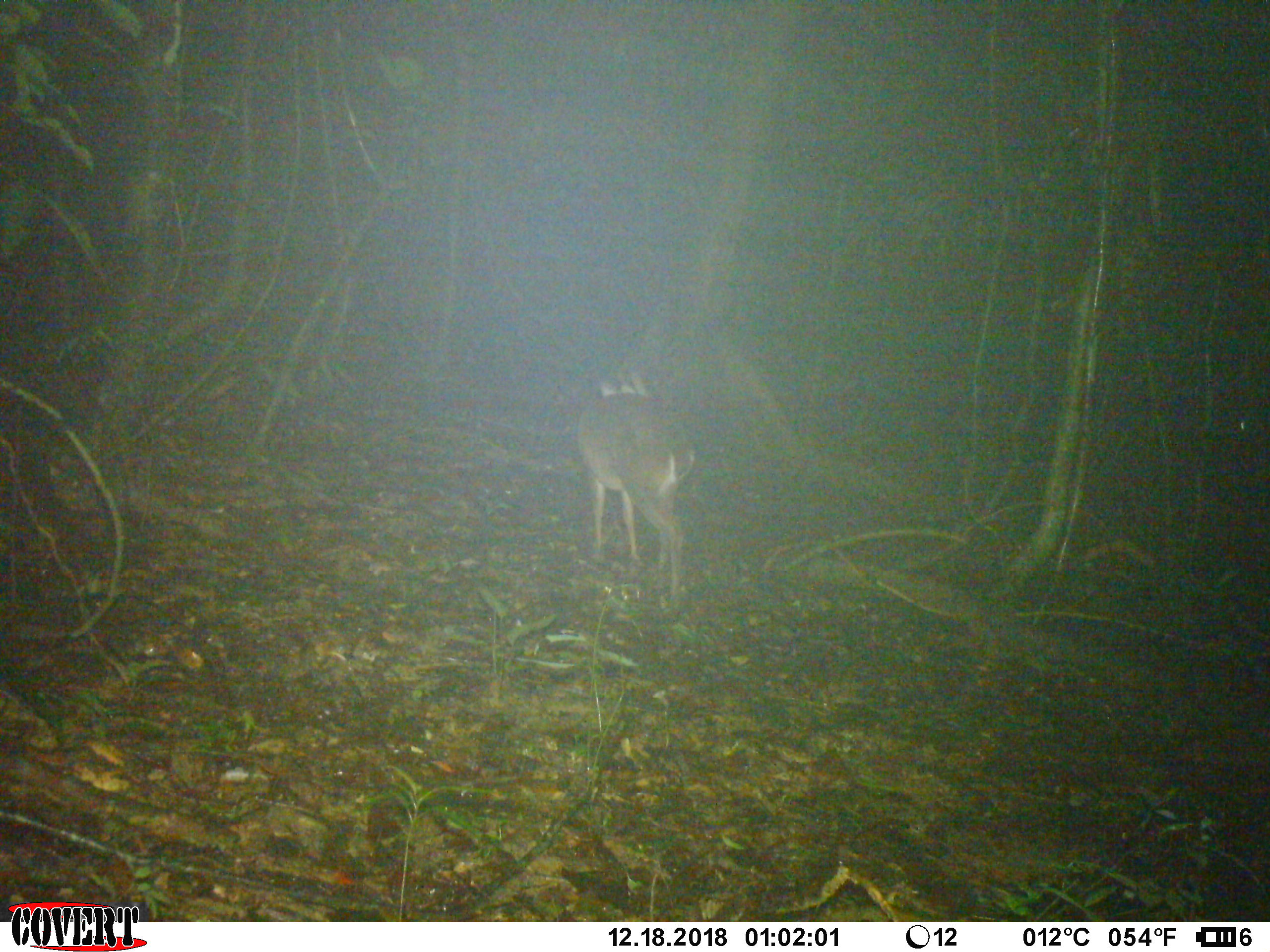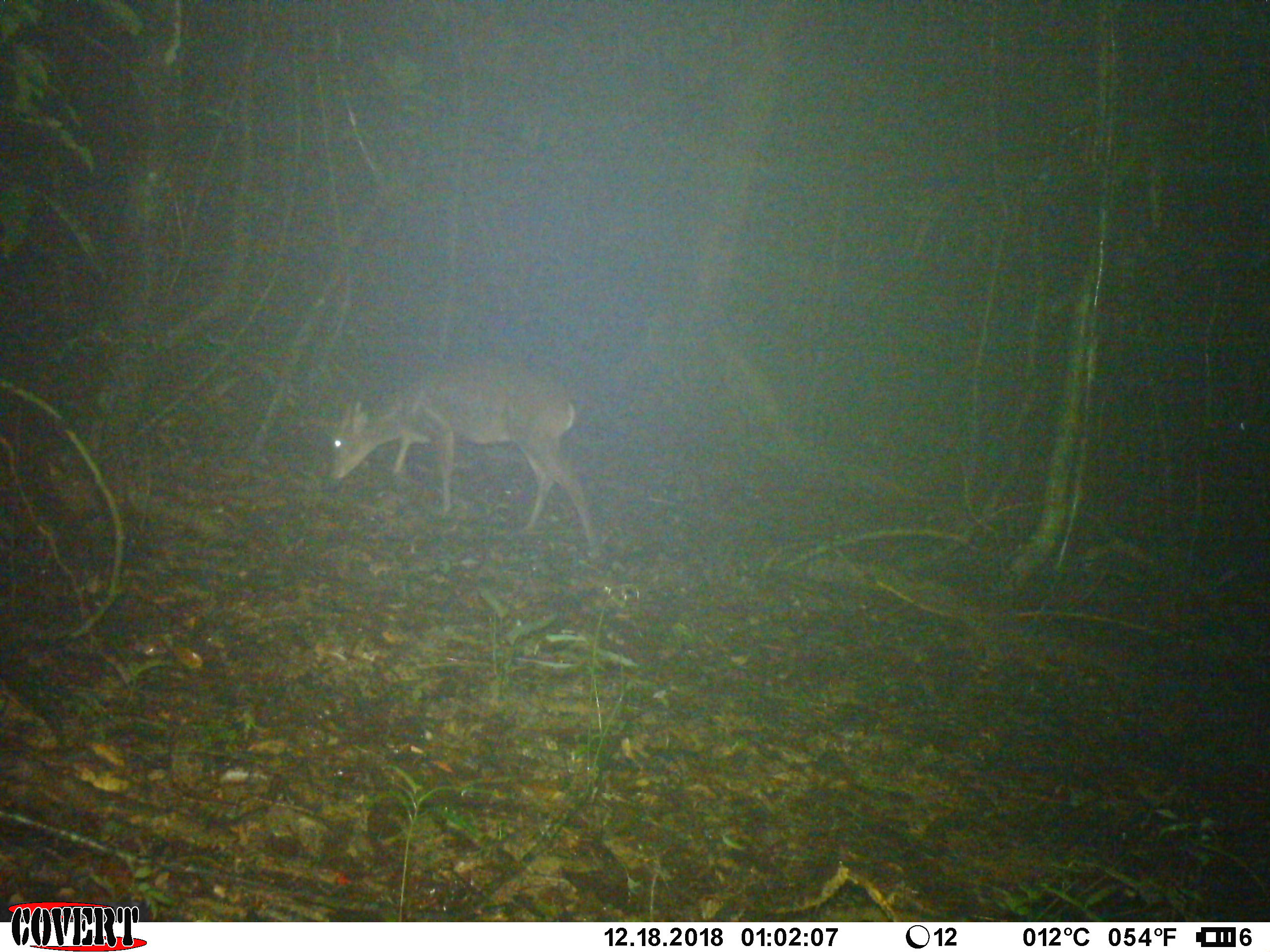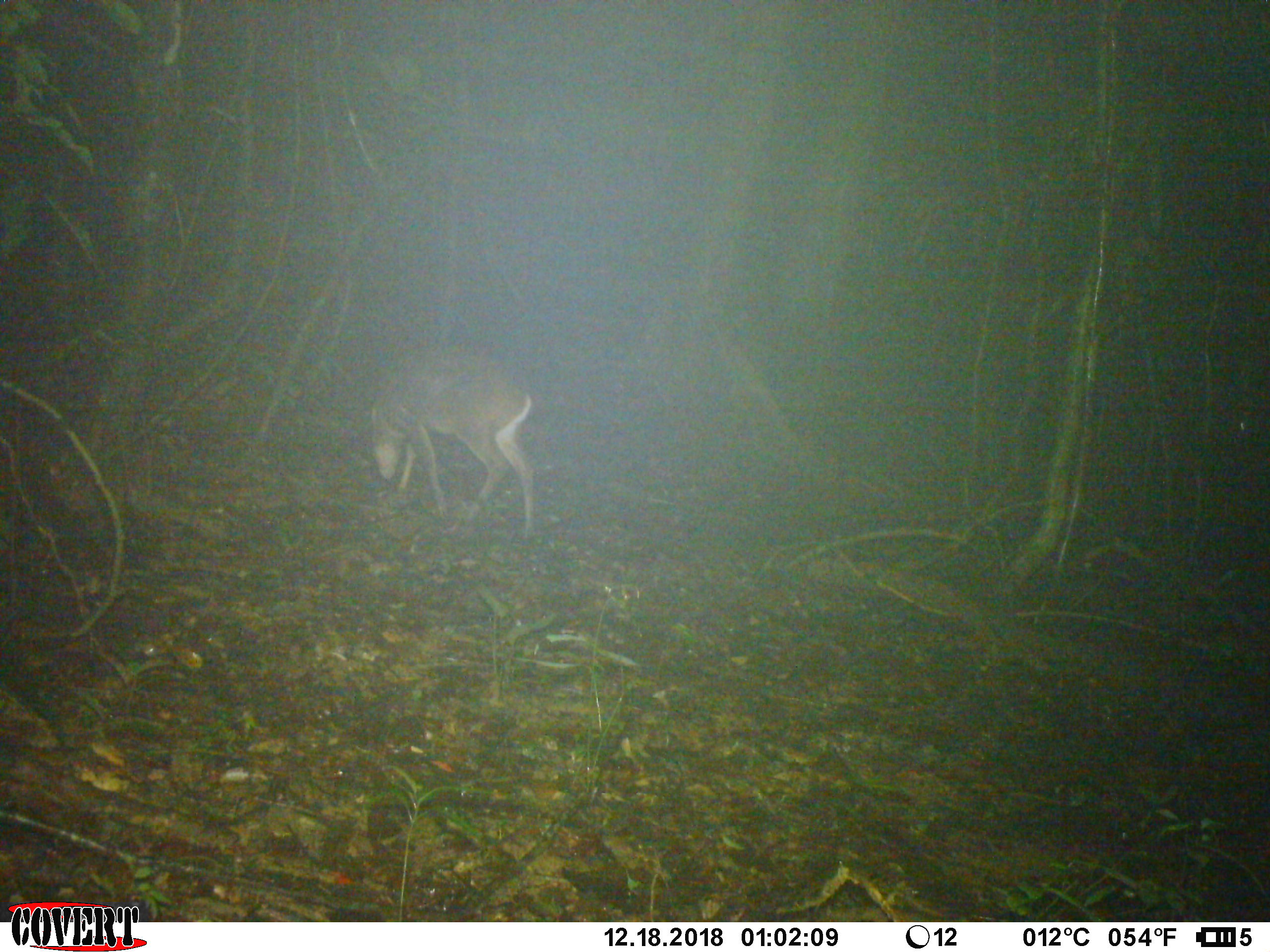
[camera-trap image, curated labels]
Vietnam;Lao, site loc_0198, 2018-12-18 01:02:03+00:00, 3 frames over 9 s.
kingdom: Animalia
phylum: Chordata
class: Mammalia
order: Artiodactyla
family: Cervidae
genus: Muntiacus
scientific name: Muntiacus vuquangensis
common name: large-antlered muntjac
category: large antlered muntjac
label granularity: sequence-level